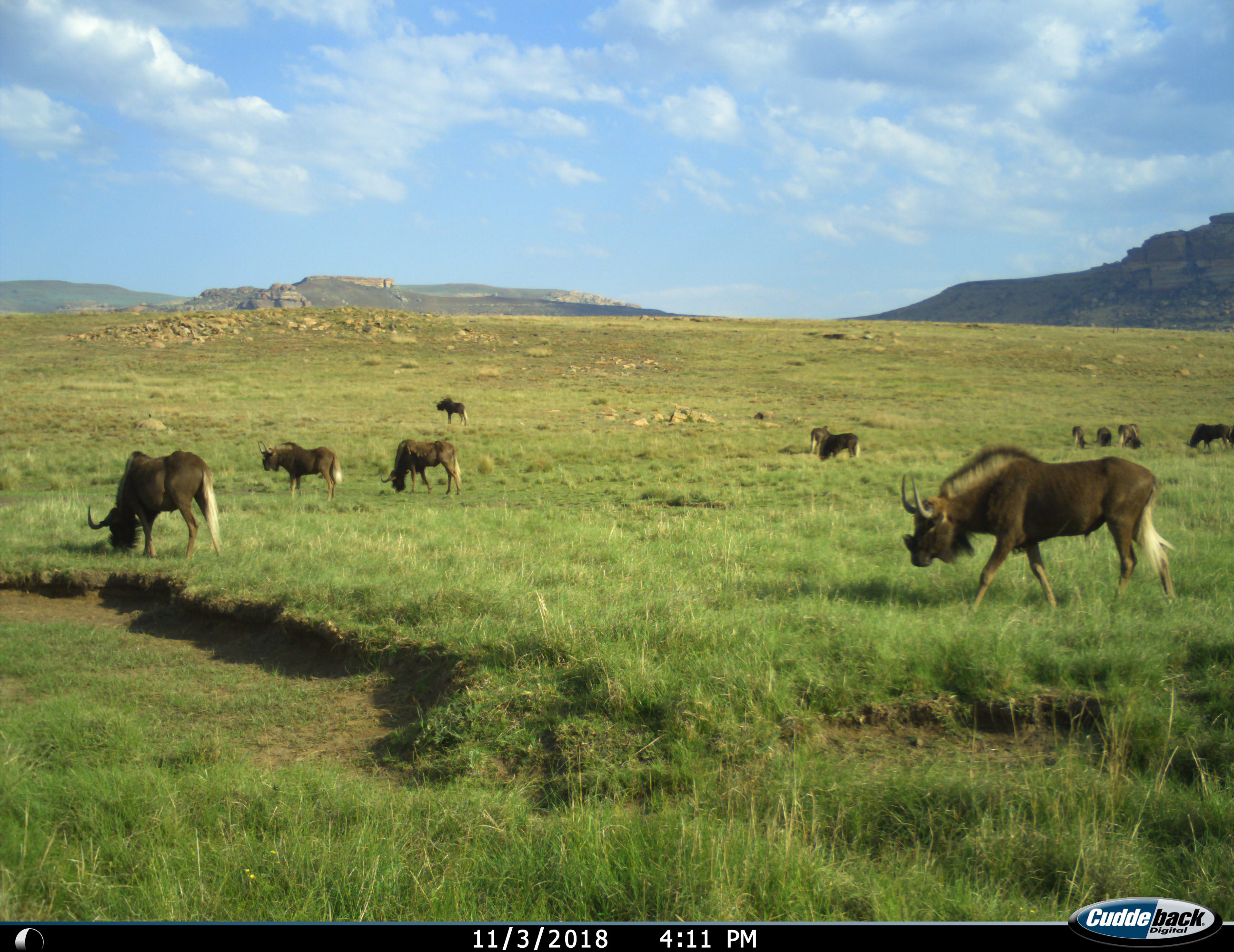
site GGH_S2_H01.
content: unidentified animal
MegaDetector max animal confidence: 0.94